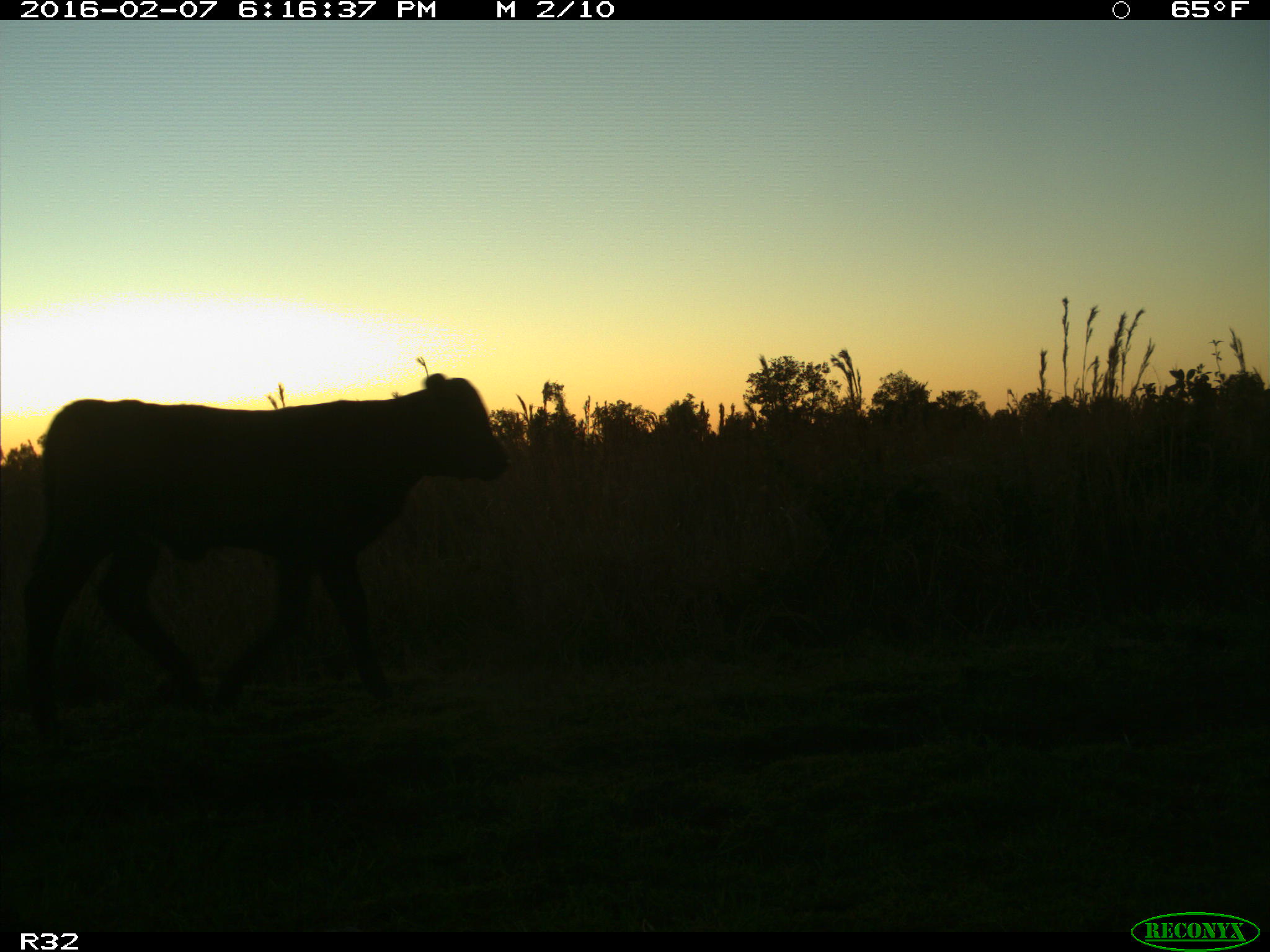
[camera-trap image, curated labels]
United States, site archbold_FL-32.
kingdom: Animalia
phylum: Chordata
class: Mammalia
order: Artiodactyla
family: Bovidae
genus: Bos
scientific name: Bos taurus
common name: domestic cow